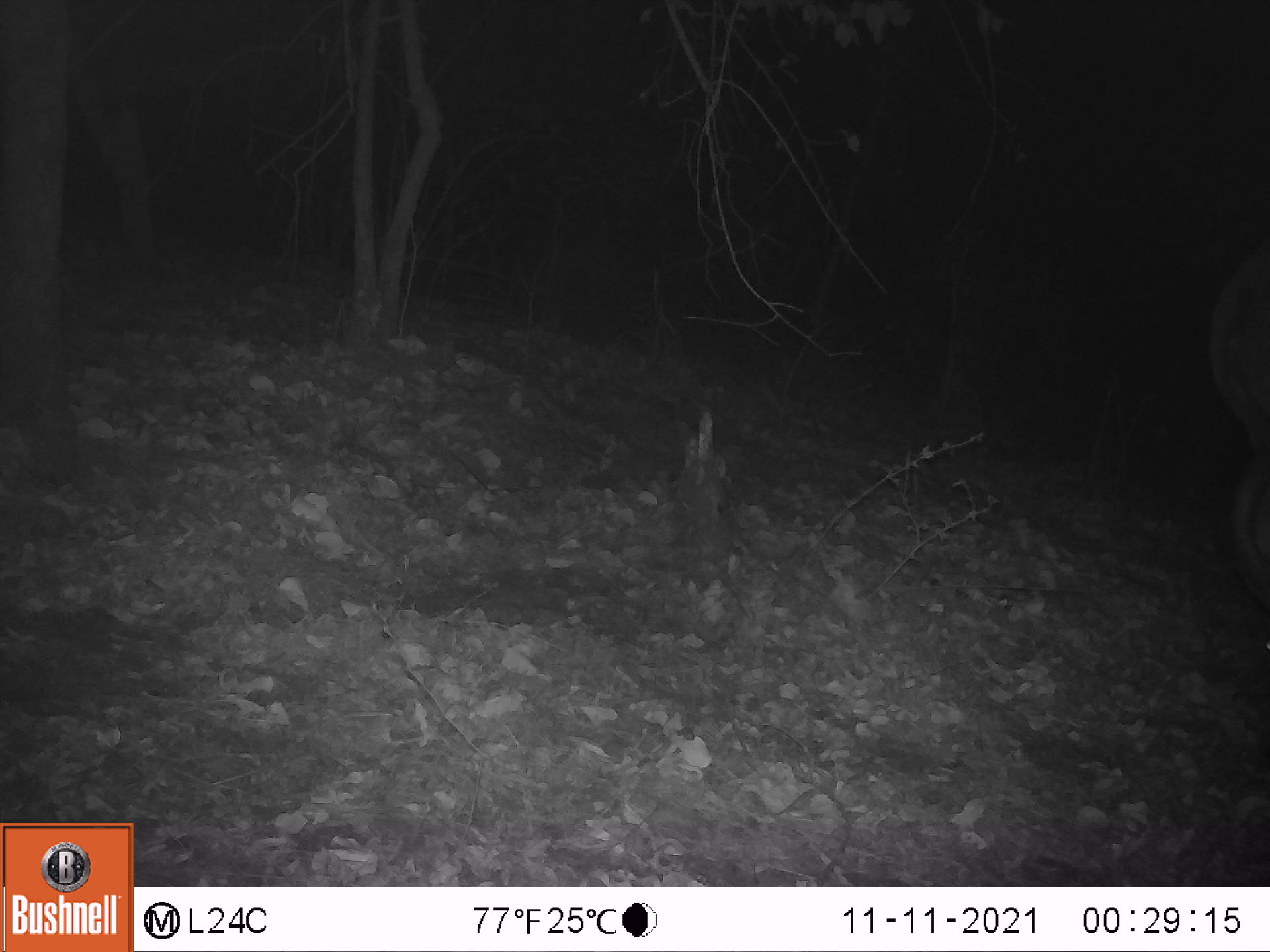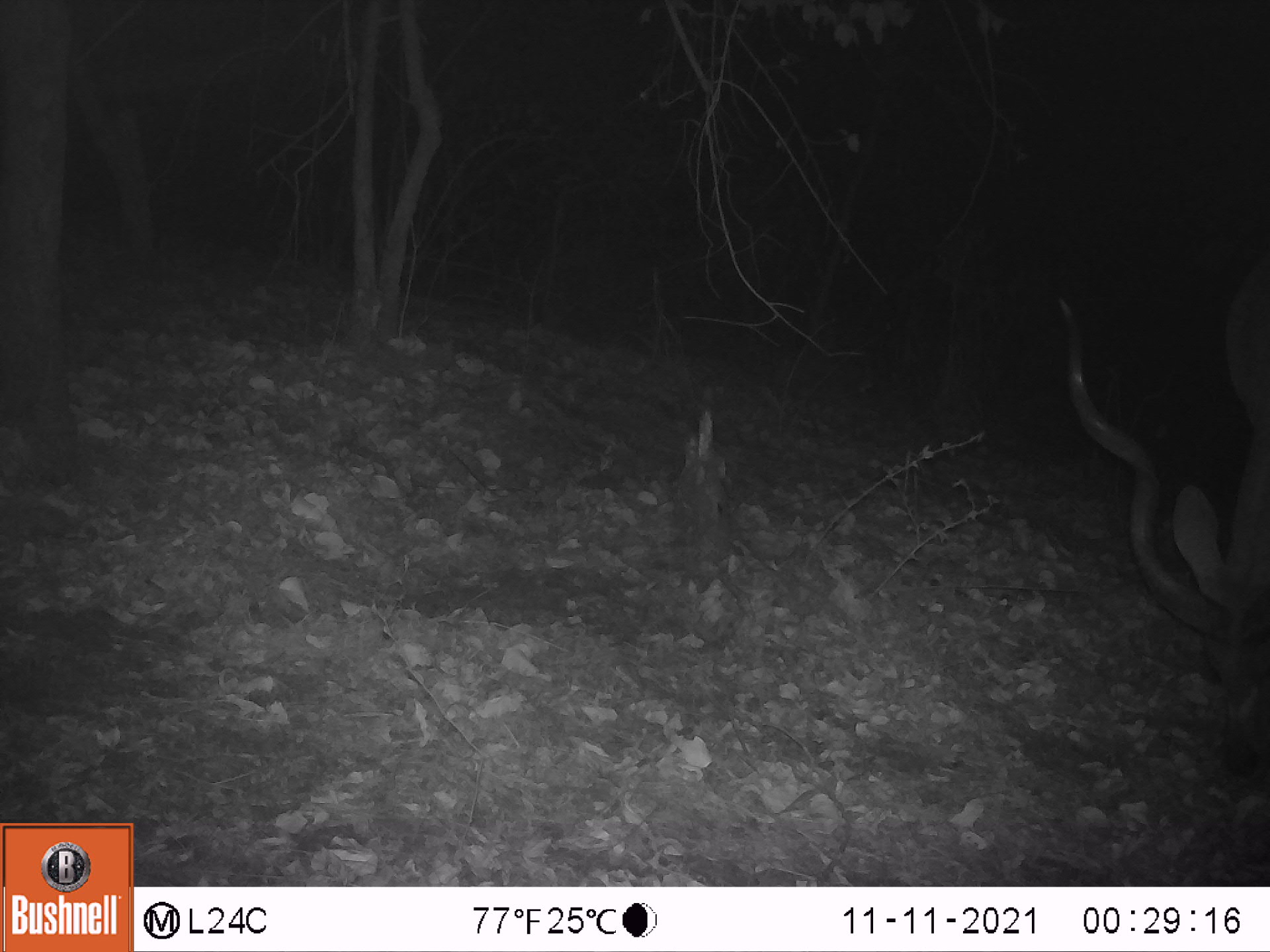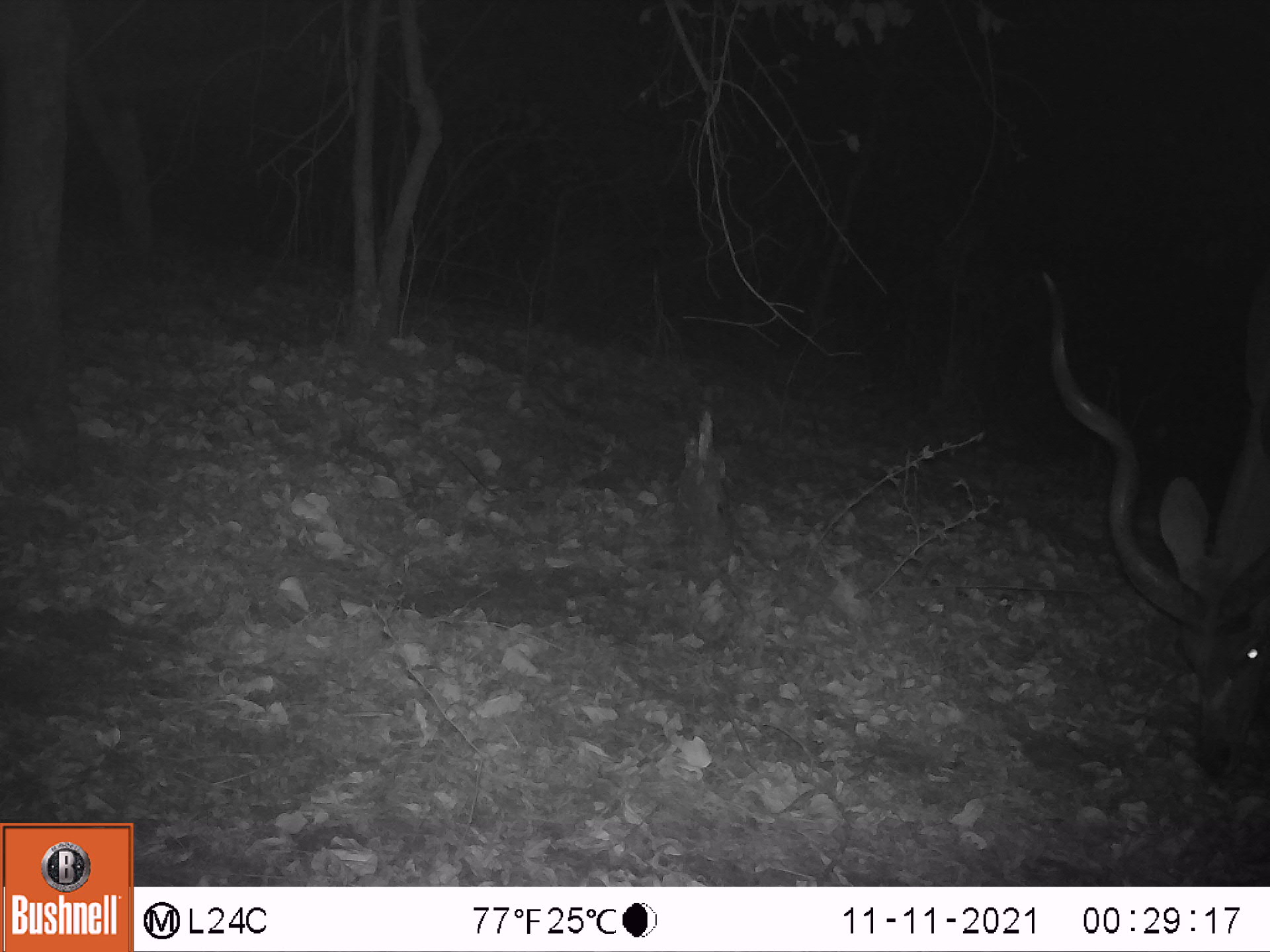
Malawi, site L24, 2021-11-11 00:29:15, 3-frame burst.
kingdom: Animalia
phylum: Chordata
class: Mammalia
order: Artiodactyla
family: Bovidae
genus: Tragelaphus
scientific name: Tragelaphus strepsiceros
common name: greater kudu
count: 1